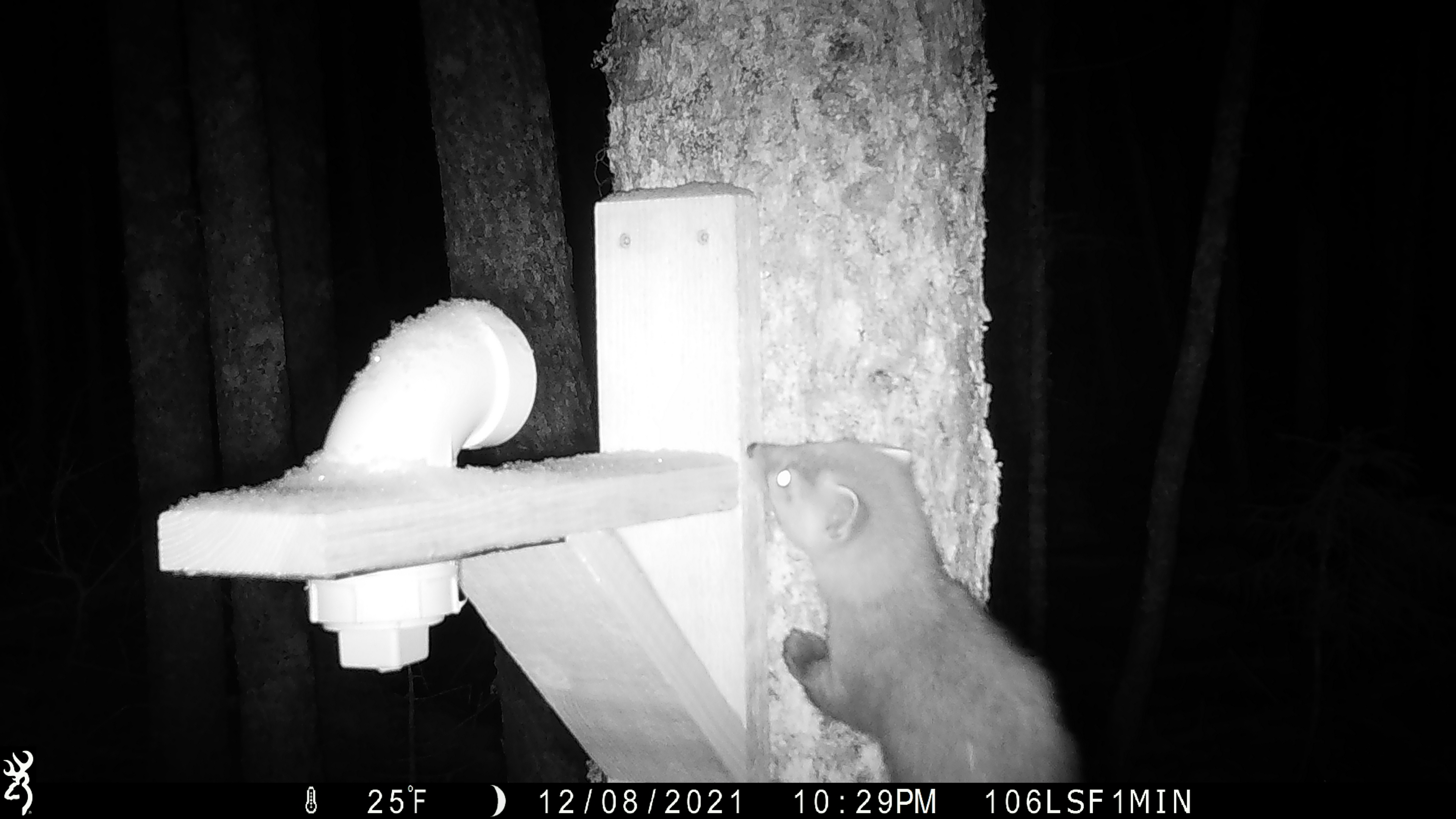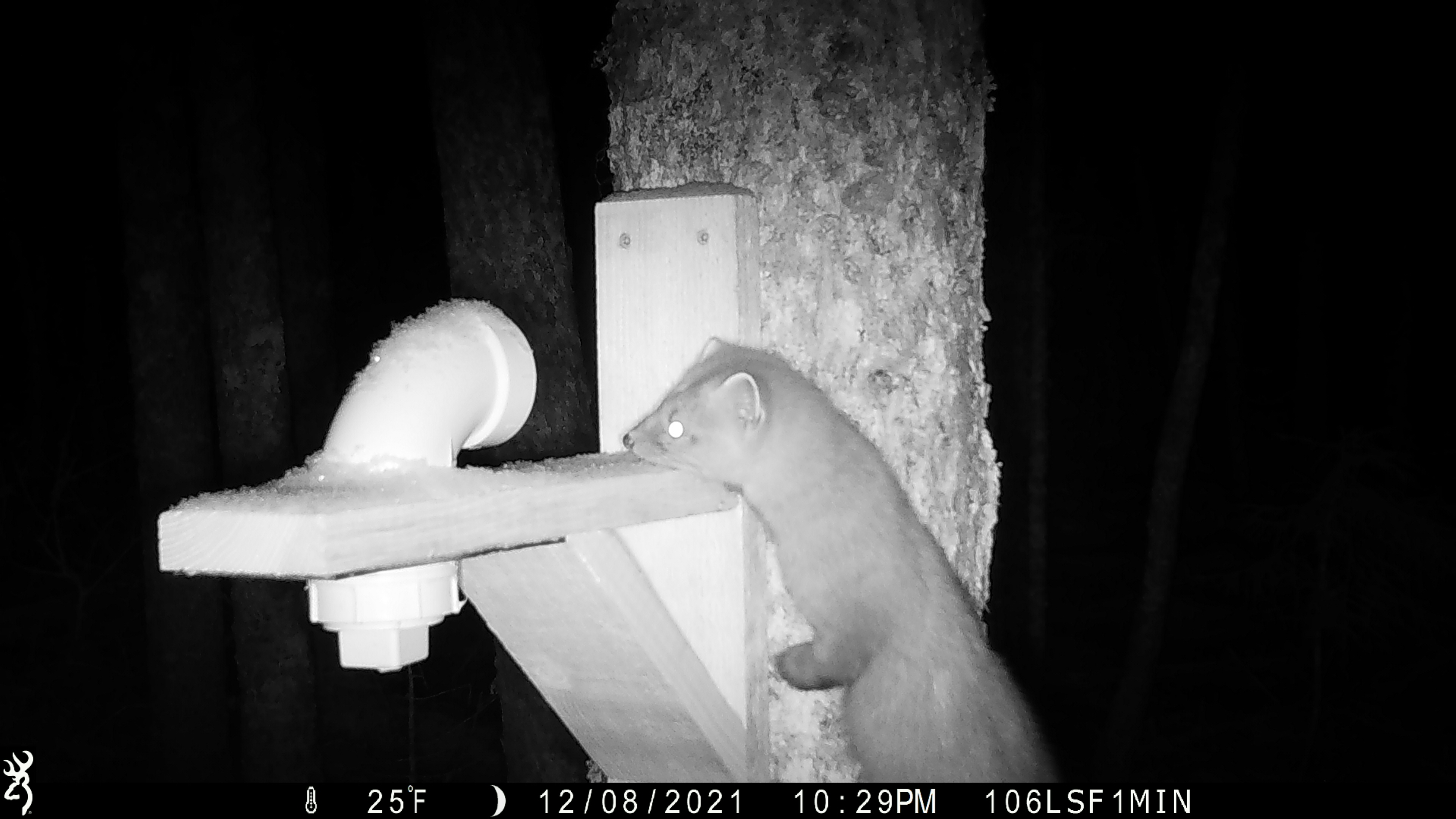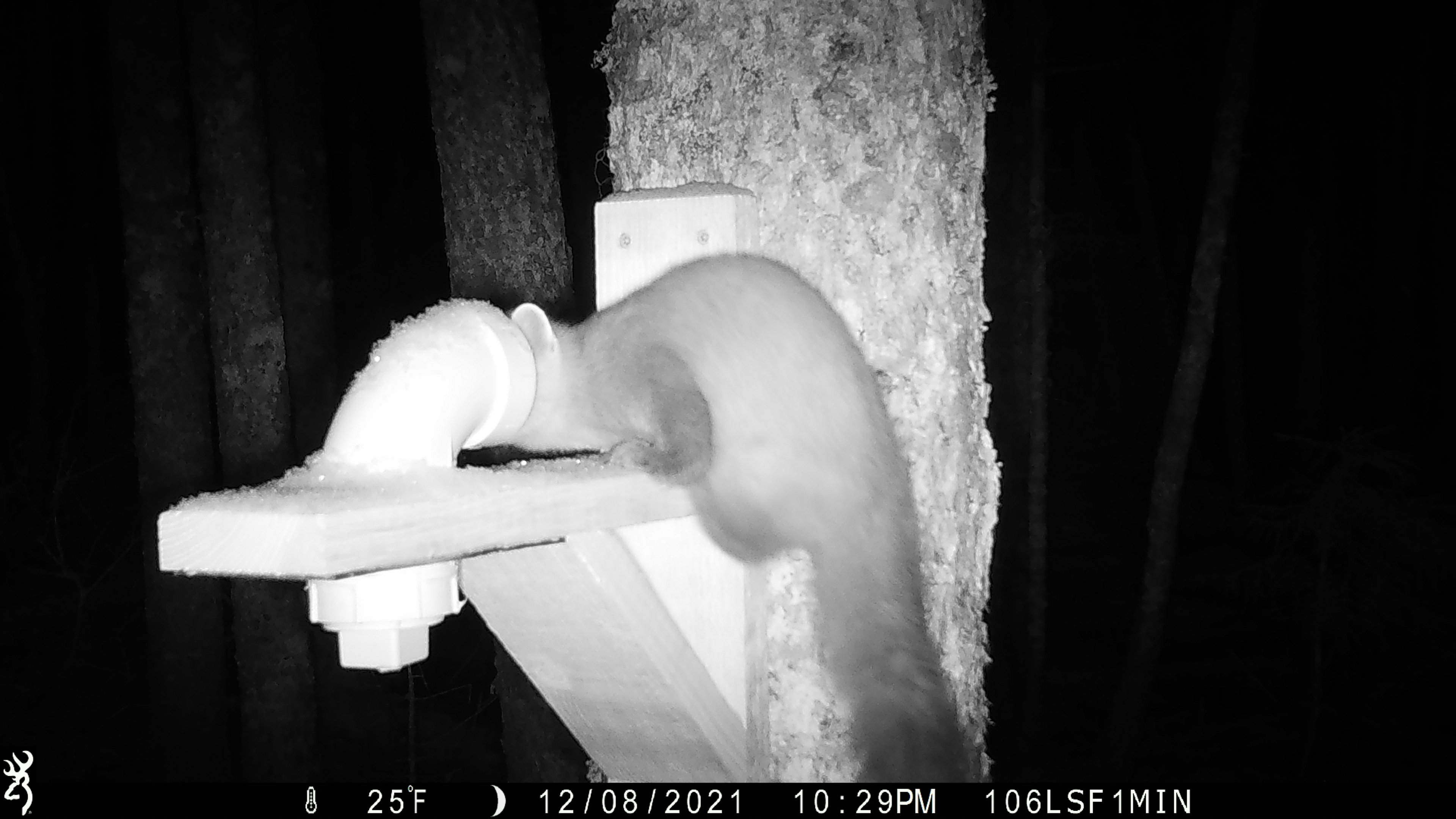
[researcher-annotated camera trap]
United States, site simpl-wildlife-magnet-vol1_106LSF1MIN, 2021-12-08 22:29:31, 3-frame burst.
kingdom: Animalia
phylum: Chordata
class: Mammalia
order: Carnivora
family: Mustelidae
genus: Martes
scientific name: Martes americana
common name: american marten